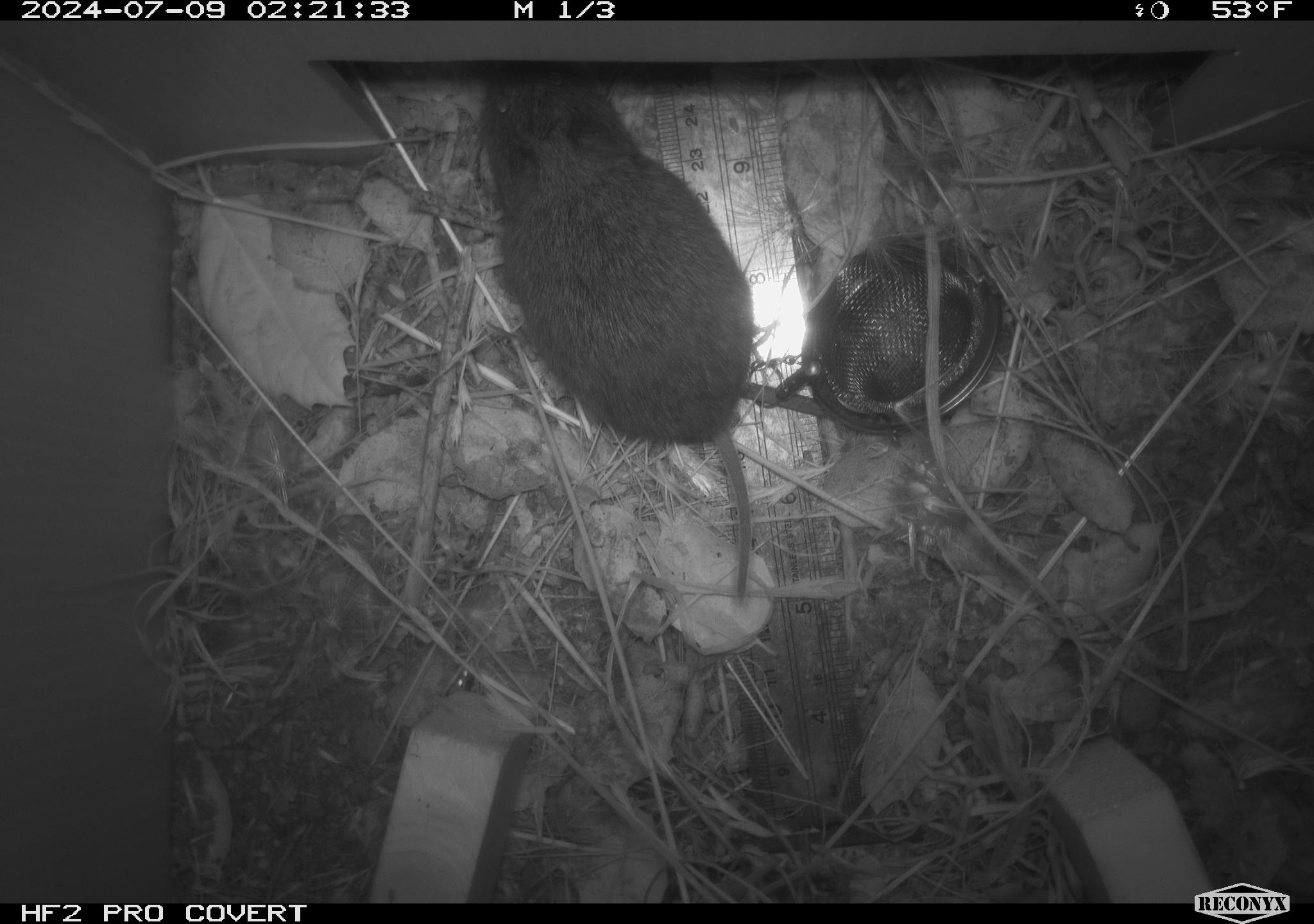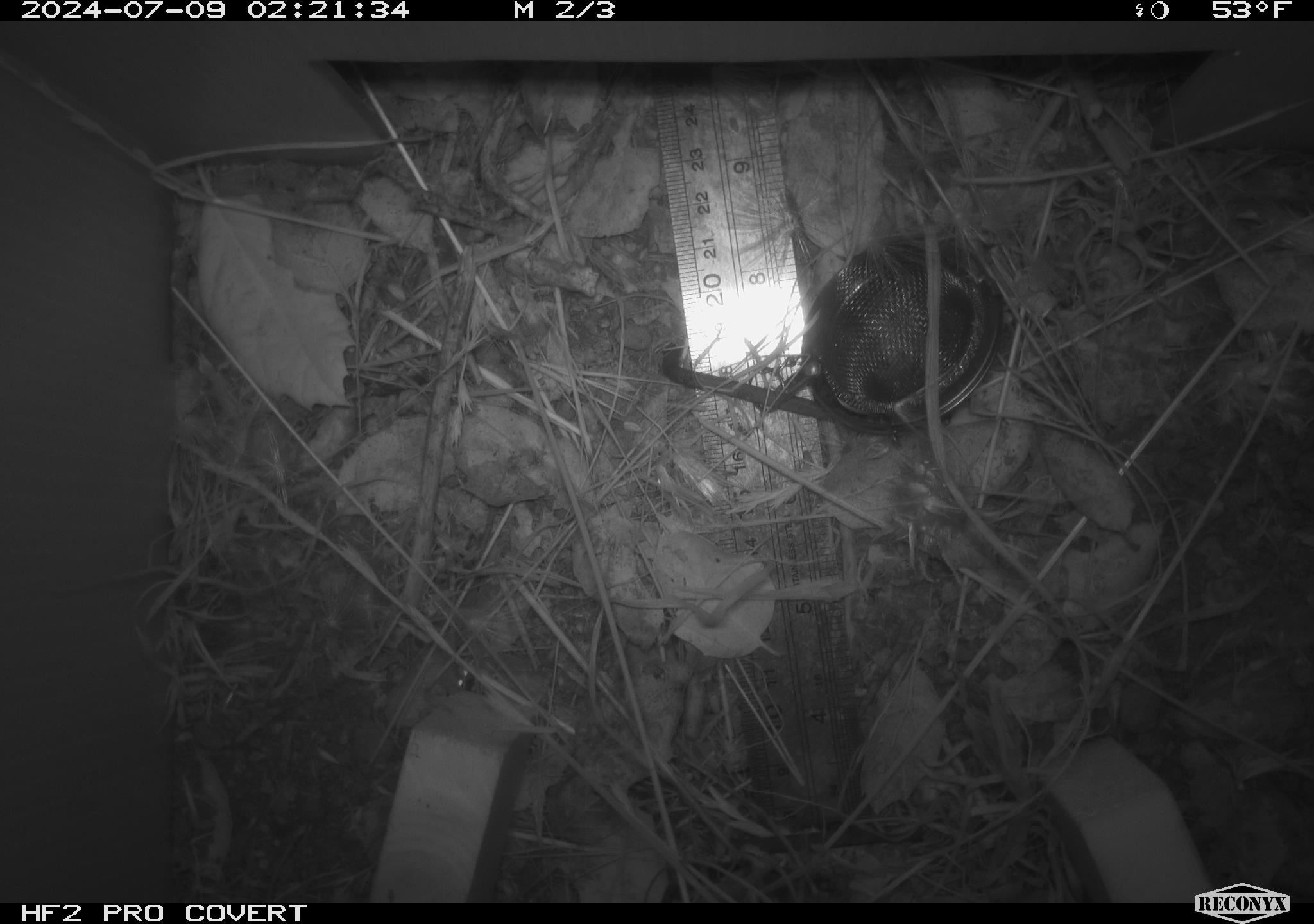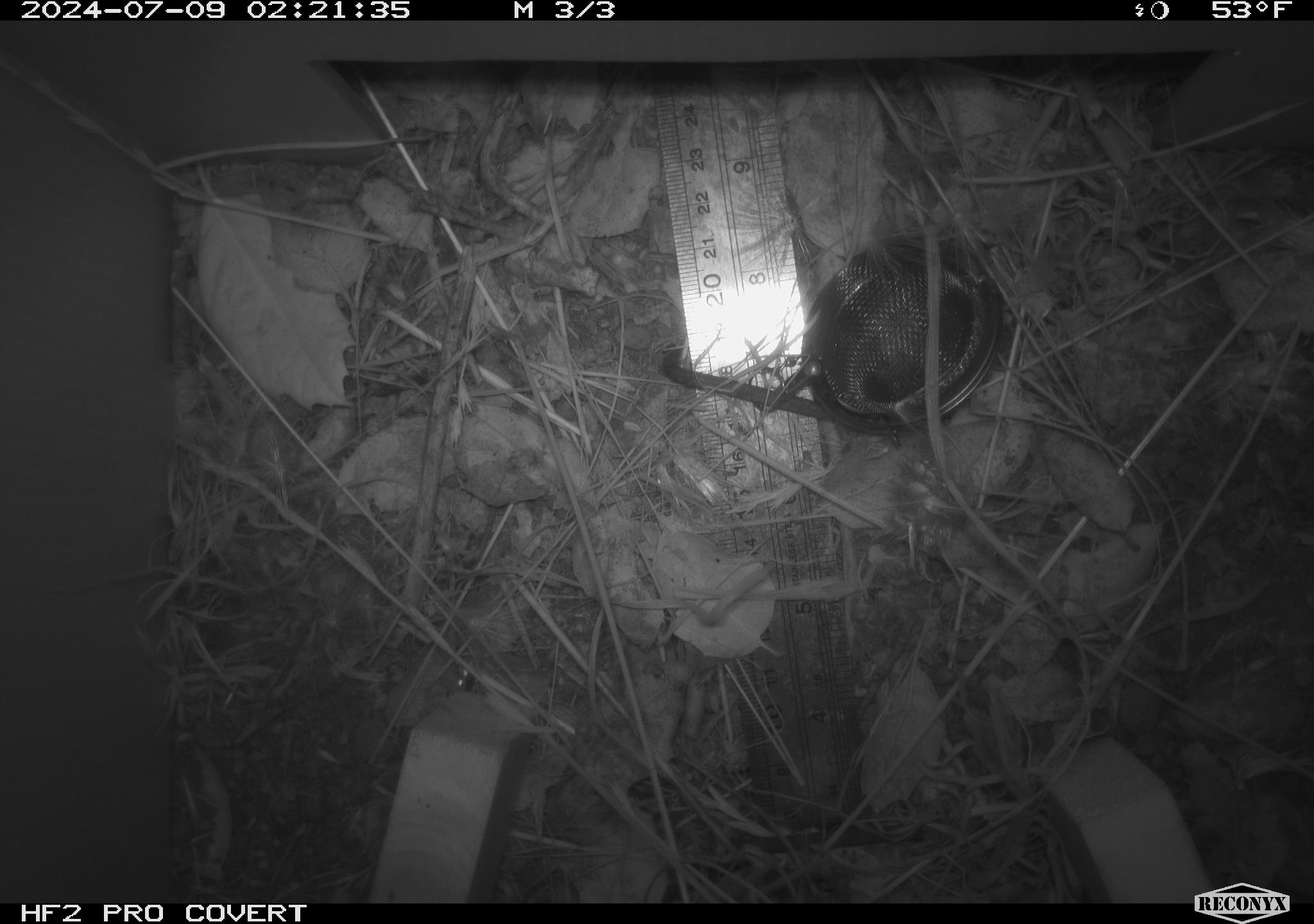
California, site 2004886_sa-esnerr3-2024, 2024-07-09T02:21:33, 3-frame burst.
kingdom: Animalia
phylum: Chordata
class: Mammalia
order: Rodentia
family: Cricetidae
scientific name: Cricetidae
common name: hamsters, voles, lemmings, and allies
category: cricetidae family